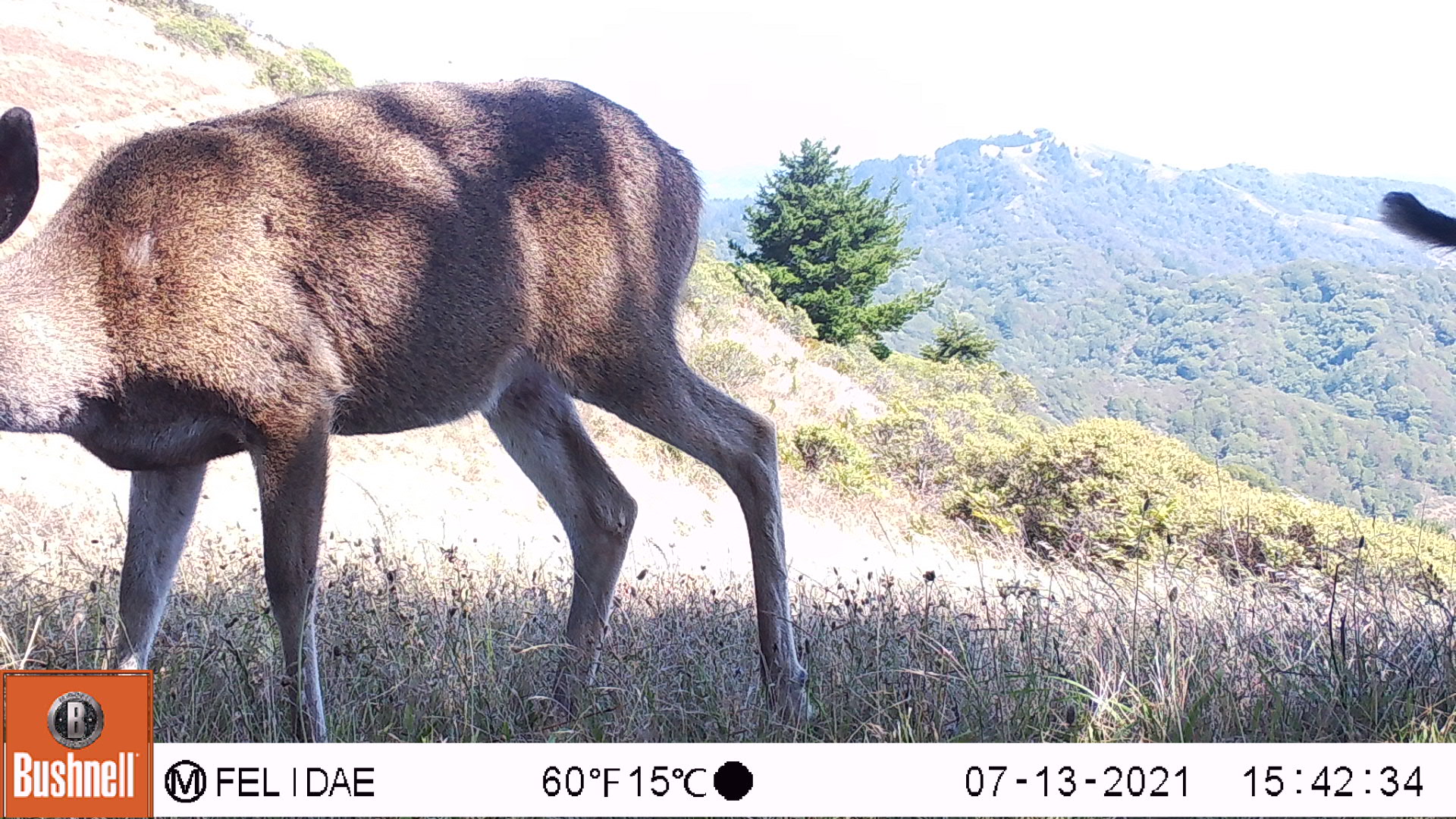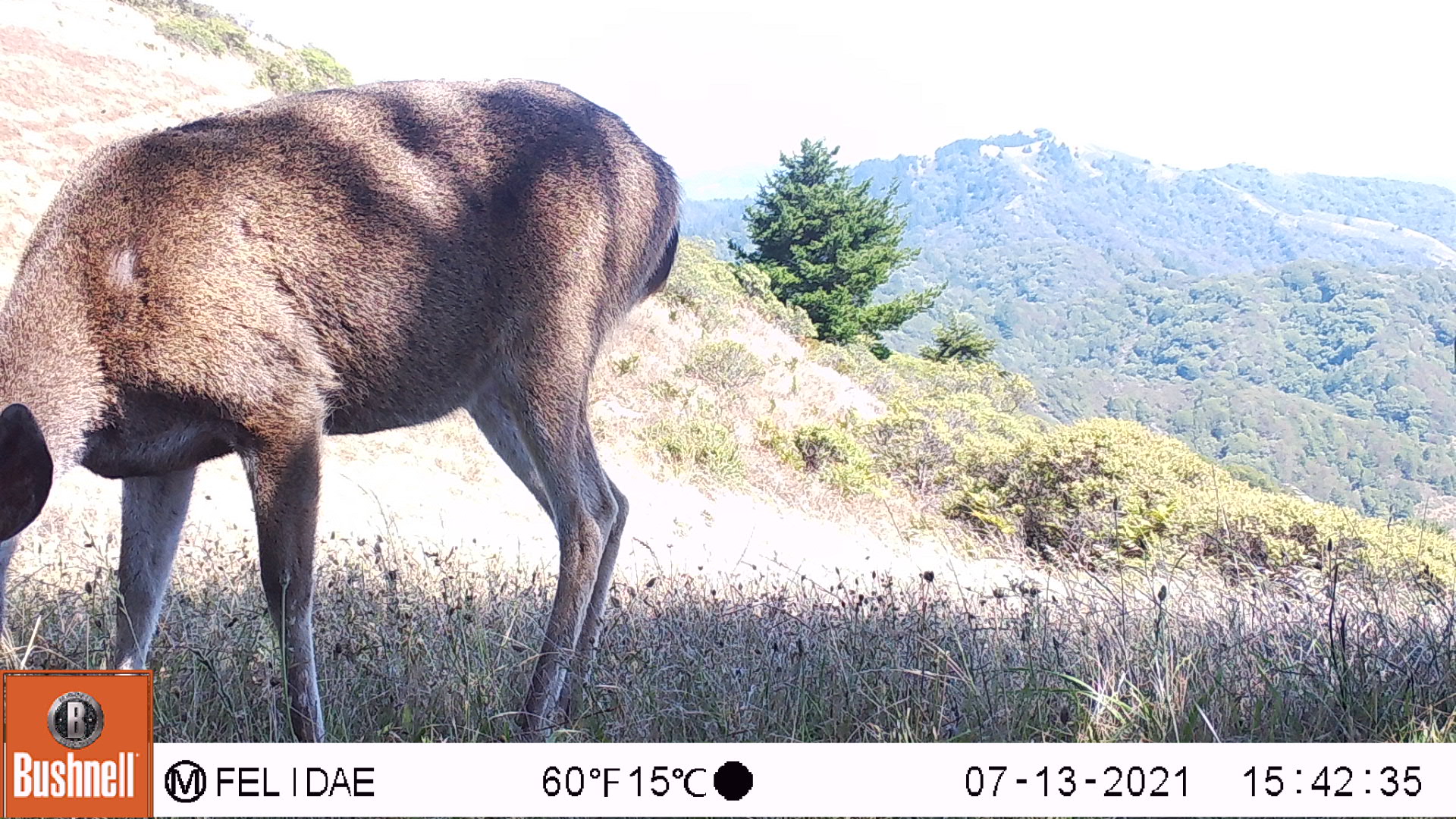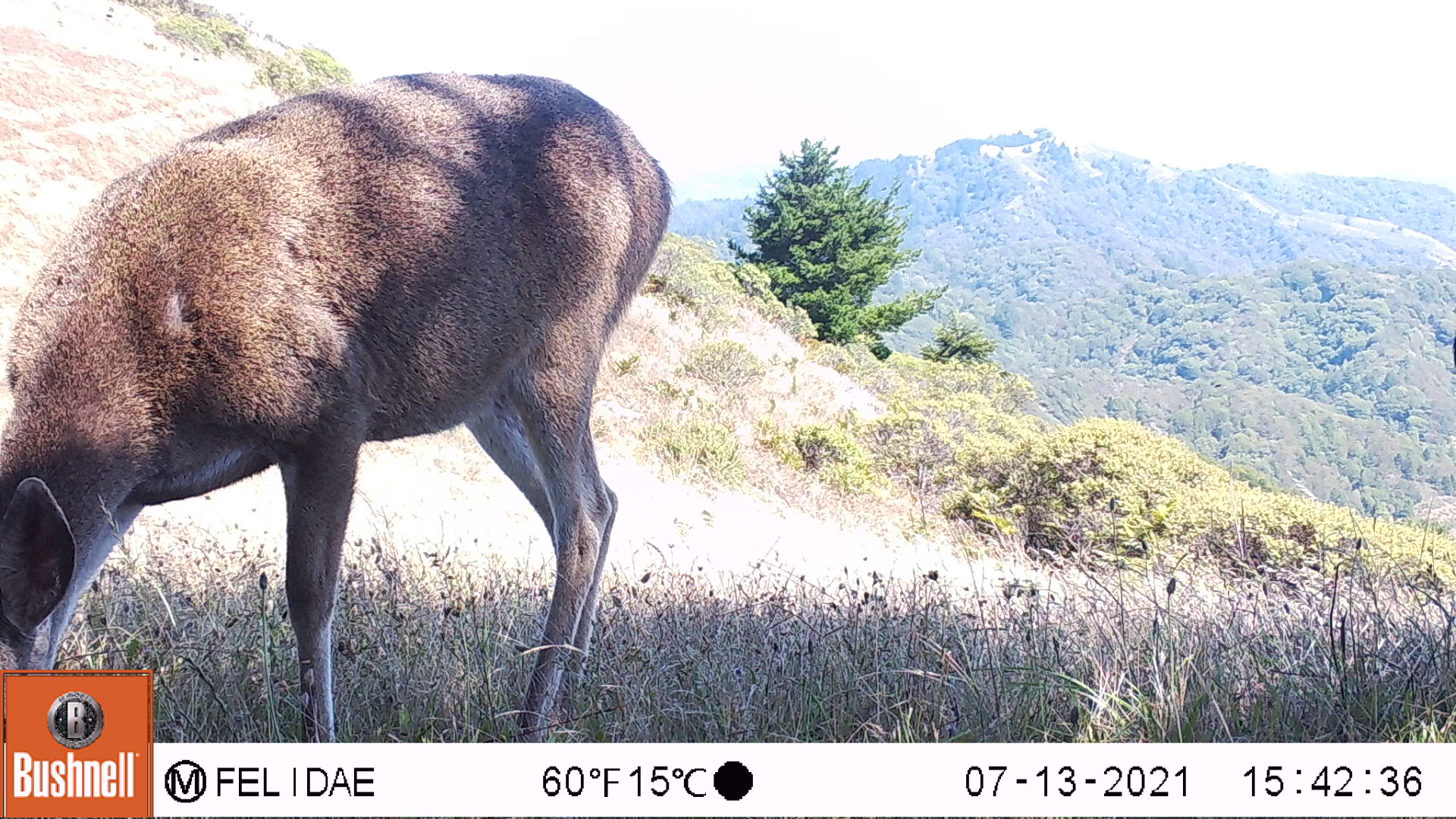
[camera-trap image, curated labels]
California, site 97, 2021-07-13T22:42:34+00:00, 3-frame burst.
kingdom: Animalia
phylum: Chordata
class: Mammalia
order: Artiodactyla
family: Cervidae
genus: Odocoileus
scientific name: Odocoileus hemionus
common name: mule deer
Mule deer (Odocoileus hemionus).